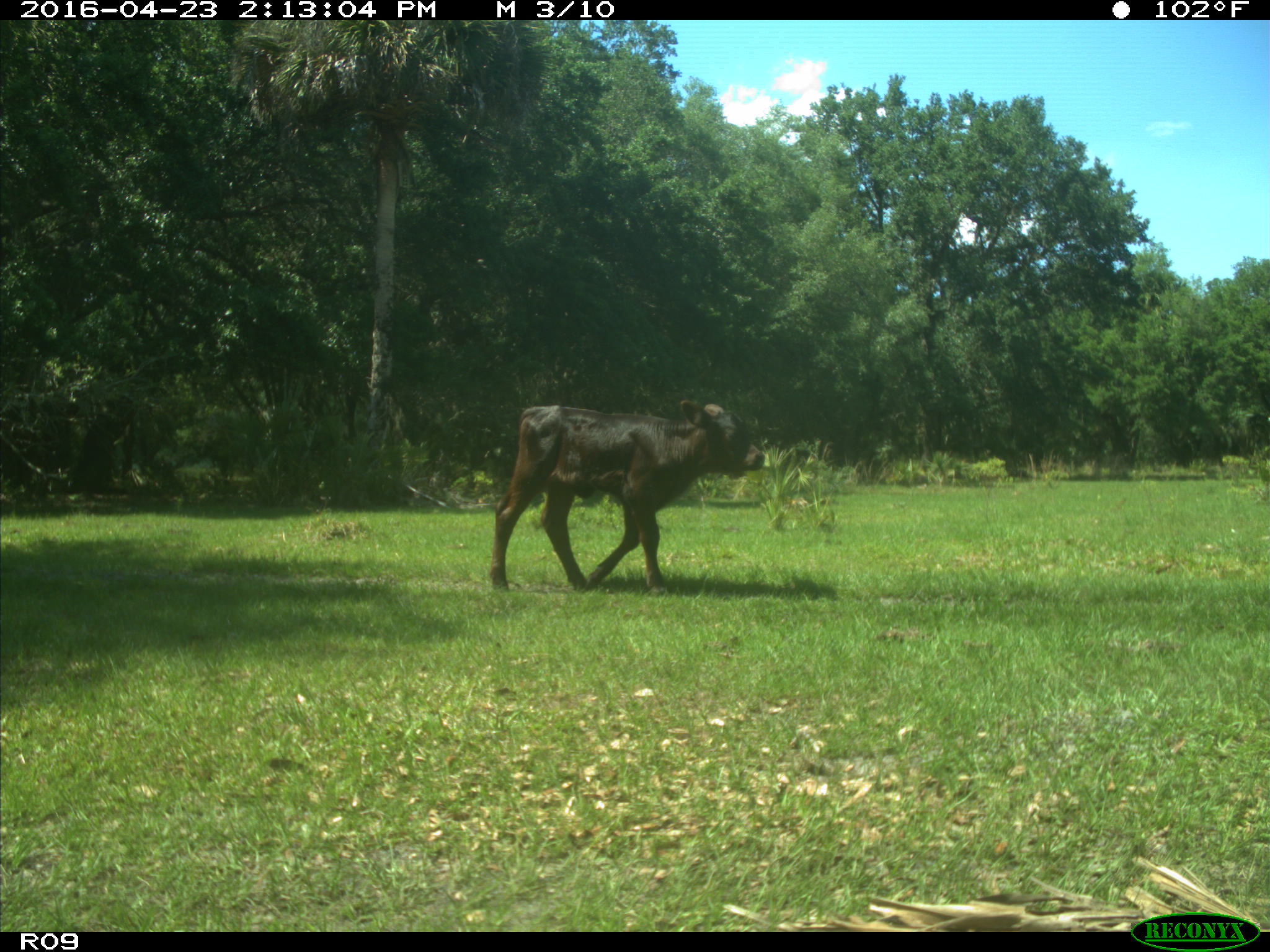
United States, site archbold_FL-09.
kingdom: Animalia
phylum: Chordata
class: Mammalia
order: Artiodactyla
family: Bovidae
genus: Bos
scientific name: Bos taurus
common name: domestic cow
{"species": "Bos taurus (domestic cow)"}